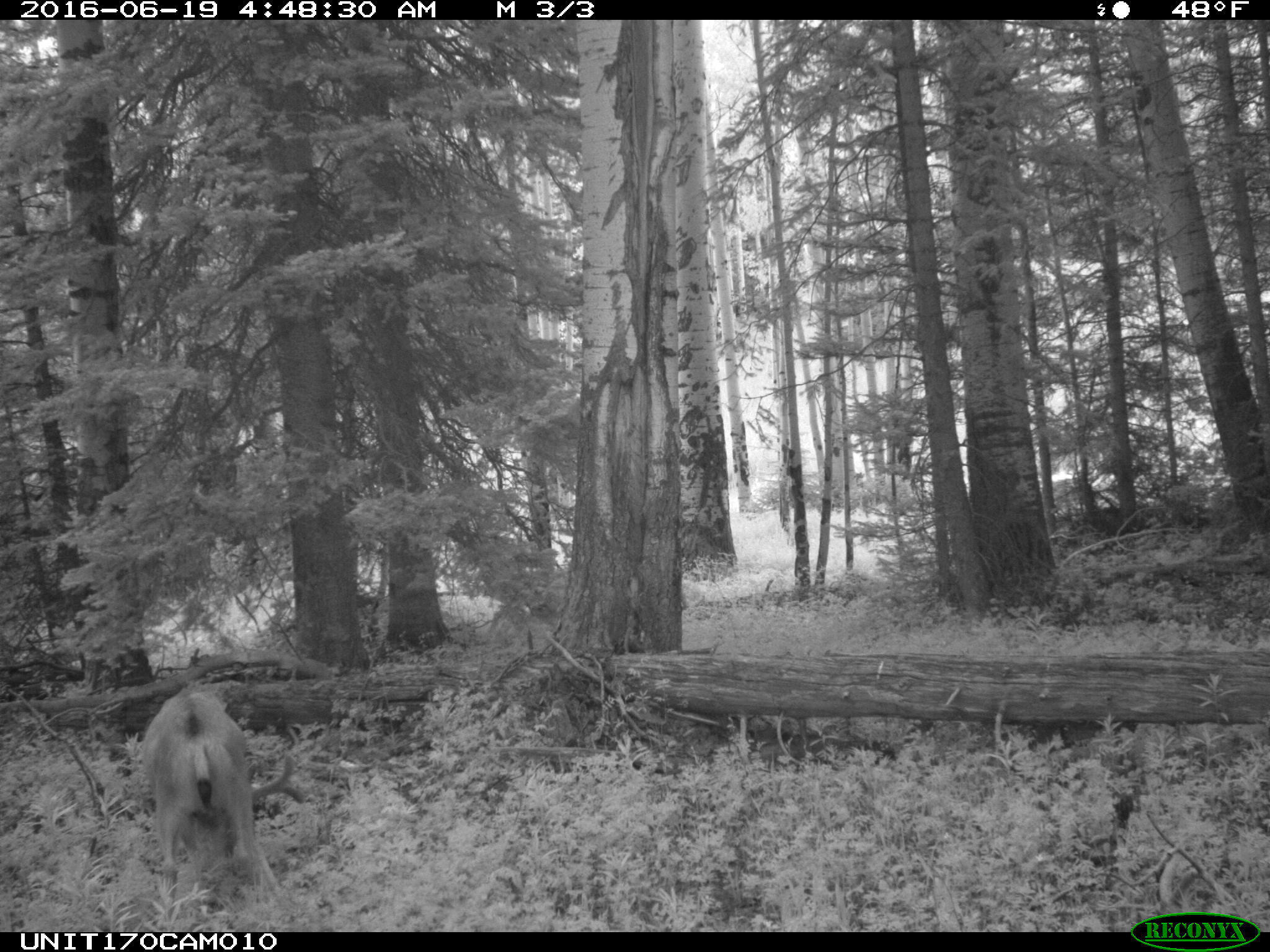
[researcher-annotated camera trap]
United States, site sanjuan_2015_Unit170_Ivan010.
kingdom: Animalia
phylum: Chordata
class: Mammalia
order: Artiodactyla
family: Cervidae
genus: Odocoileus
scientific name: Odocoileus hemionus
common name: mule deer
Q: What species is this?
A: Odocoileus hemionus (mule deer).